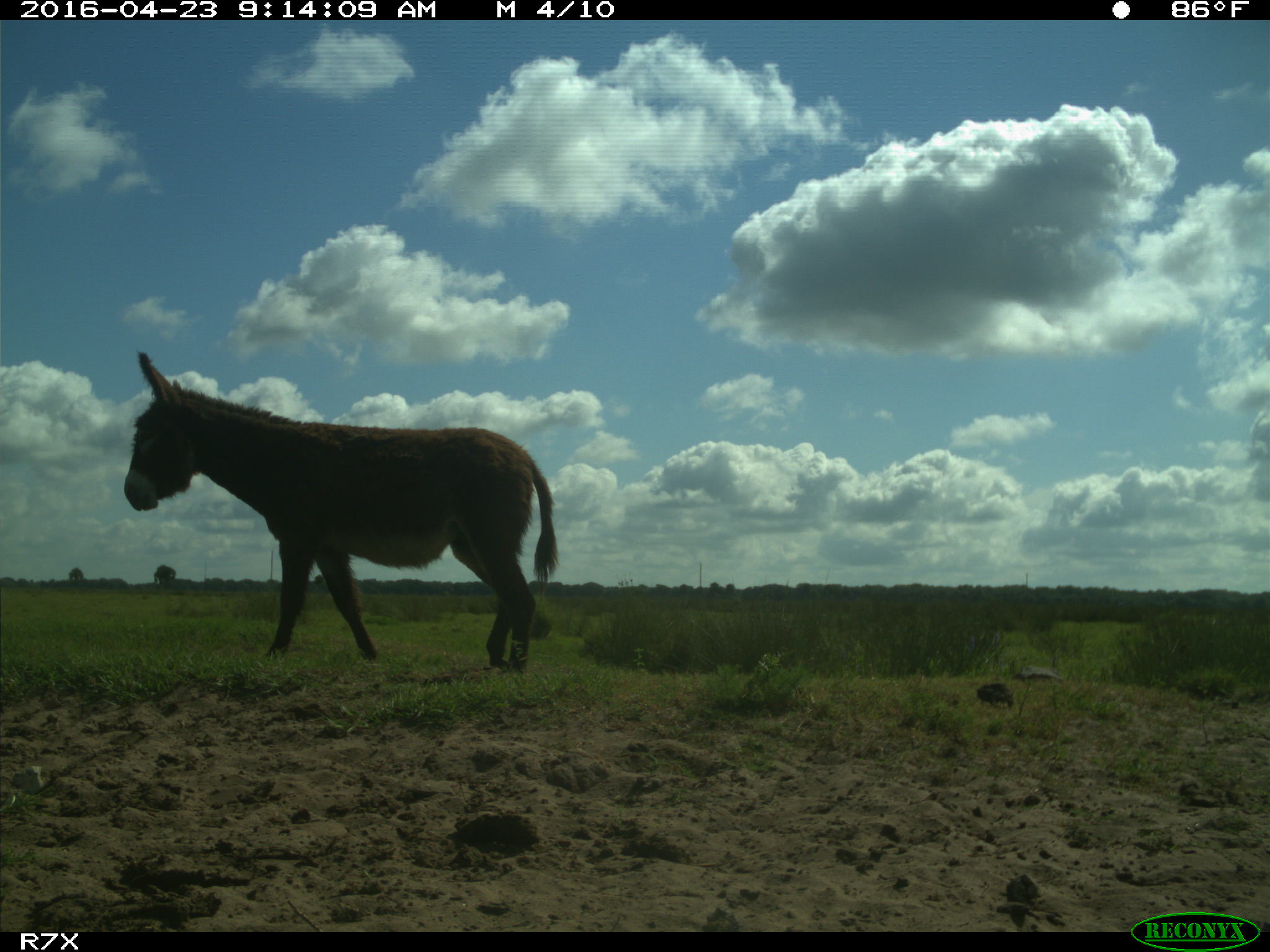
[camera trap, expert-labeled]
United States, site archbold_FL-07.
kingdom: Animalia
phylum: Chordata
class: Mammalia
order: Artiodactyla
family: Bovidae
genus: Bos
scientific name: Bos taurus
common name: domestic cow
Bos taurus (domestic cow).